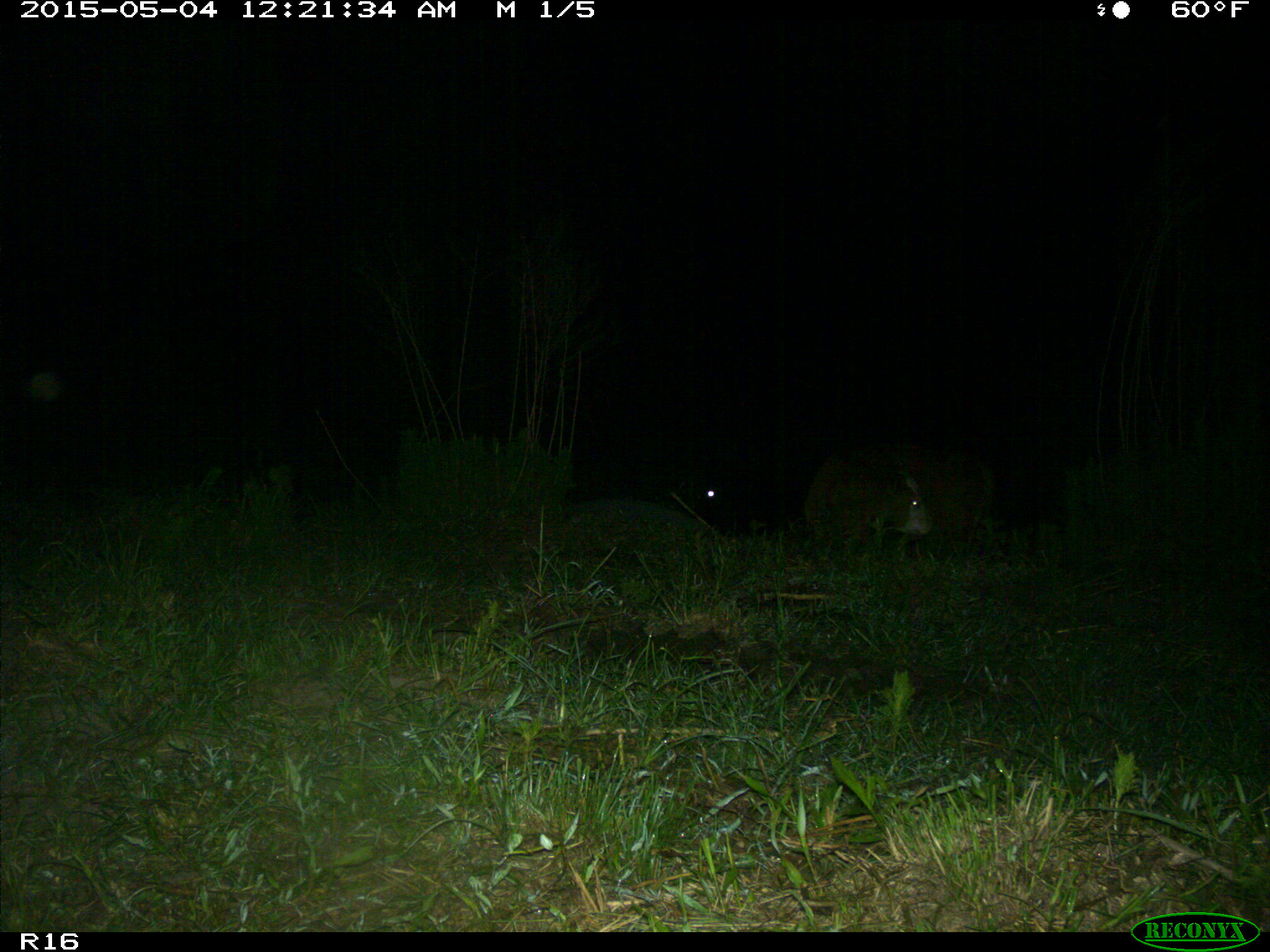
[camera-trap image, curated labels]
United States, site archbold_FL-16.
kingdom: Animalia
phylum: Chordata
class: Mammalia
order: Artiodactyla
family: Bovidae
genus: Bos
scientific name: Bos taurus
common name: domestic cow